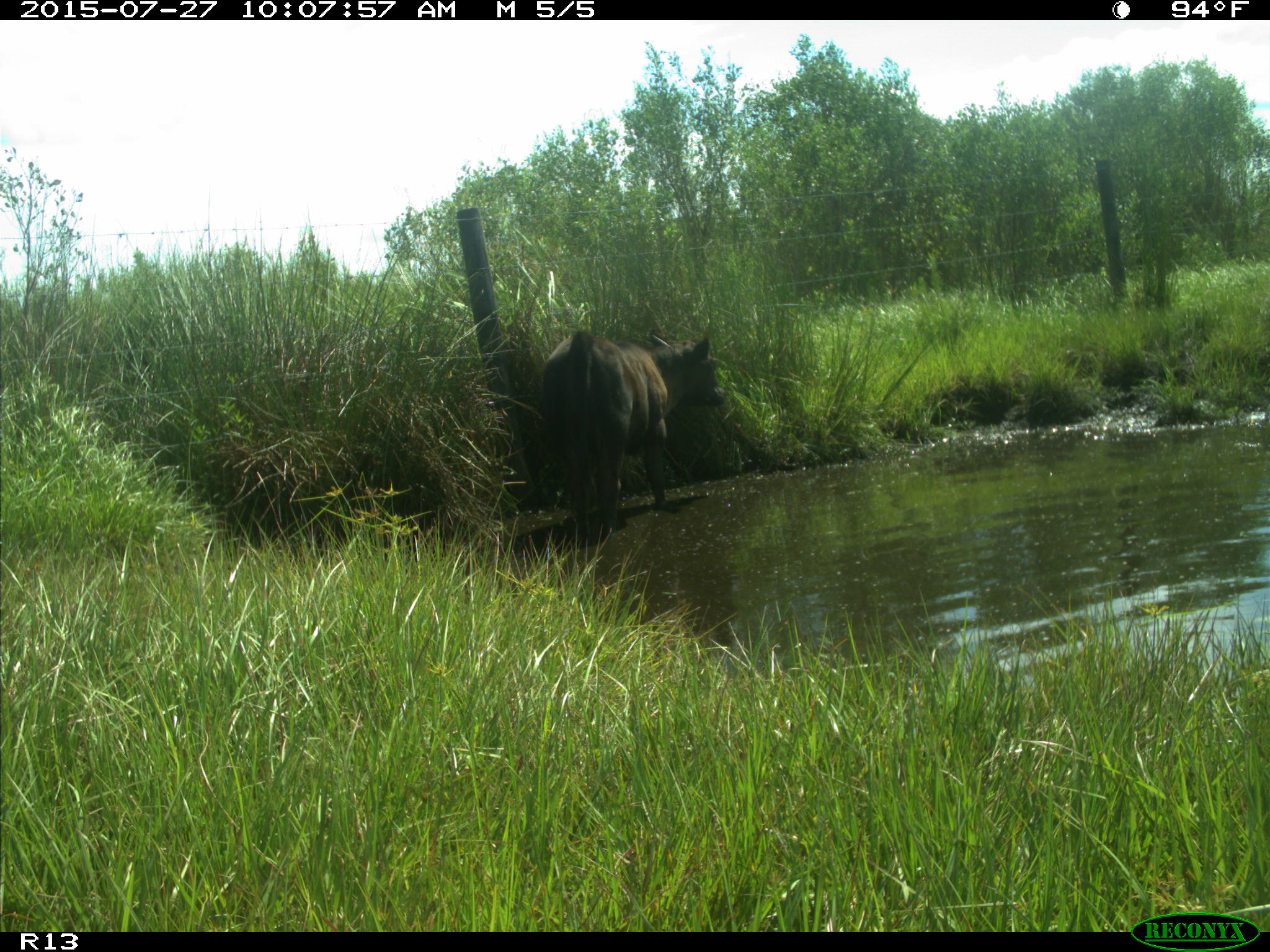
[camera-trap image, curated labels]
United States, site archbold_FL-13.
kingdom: Animalia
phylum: Chordata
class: Mammalia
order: Artiodactyla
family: Bovidae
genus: Bos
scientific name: Bos taurus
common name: domestic cow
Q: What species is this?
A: Bos taurus (domestic cow).